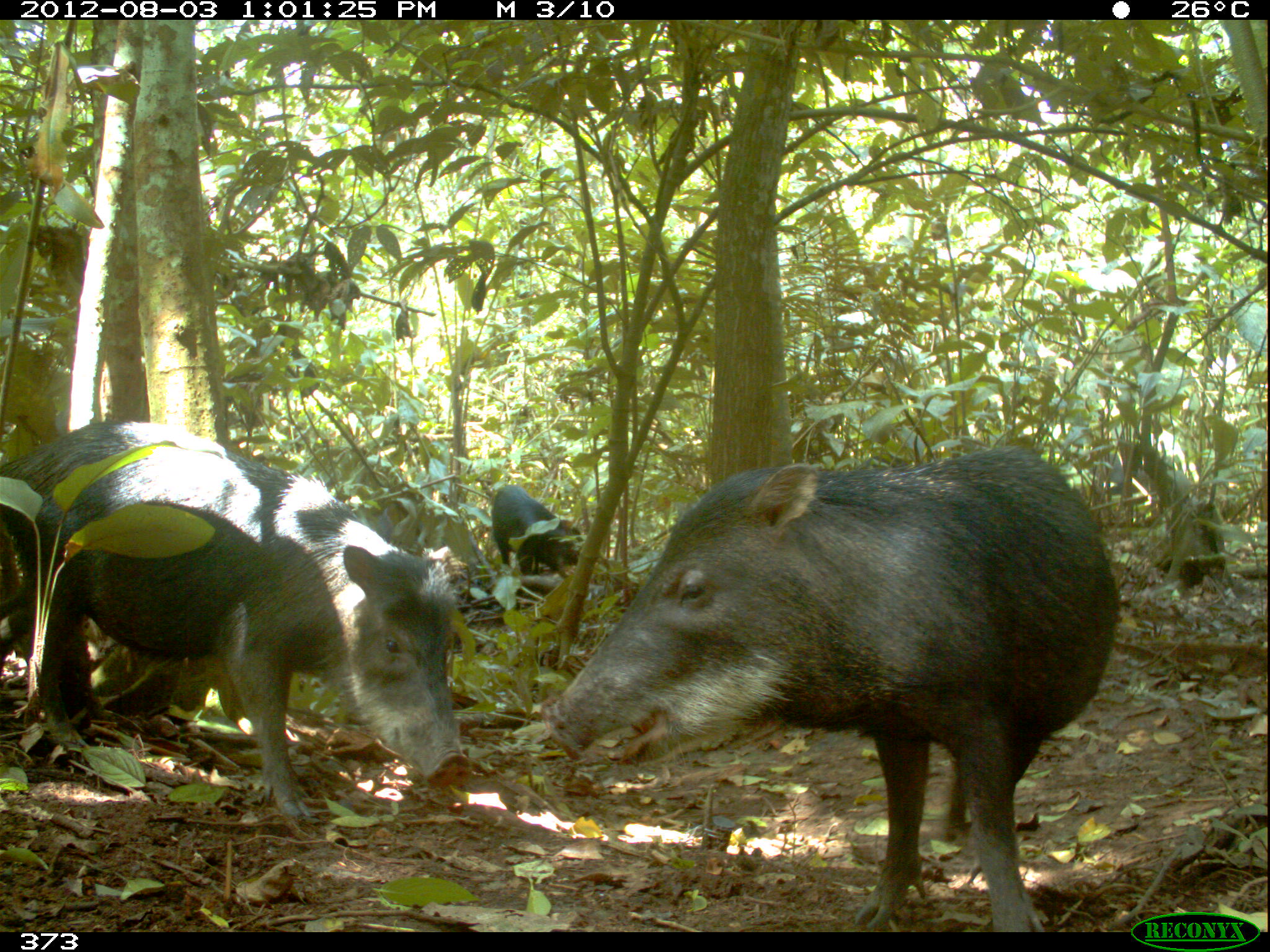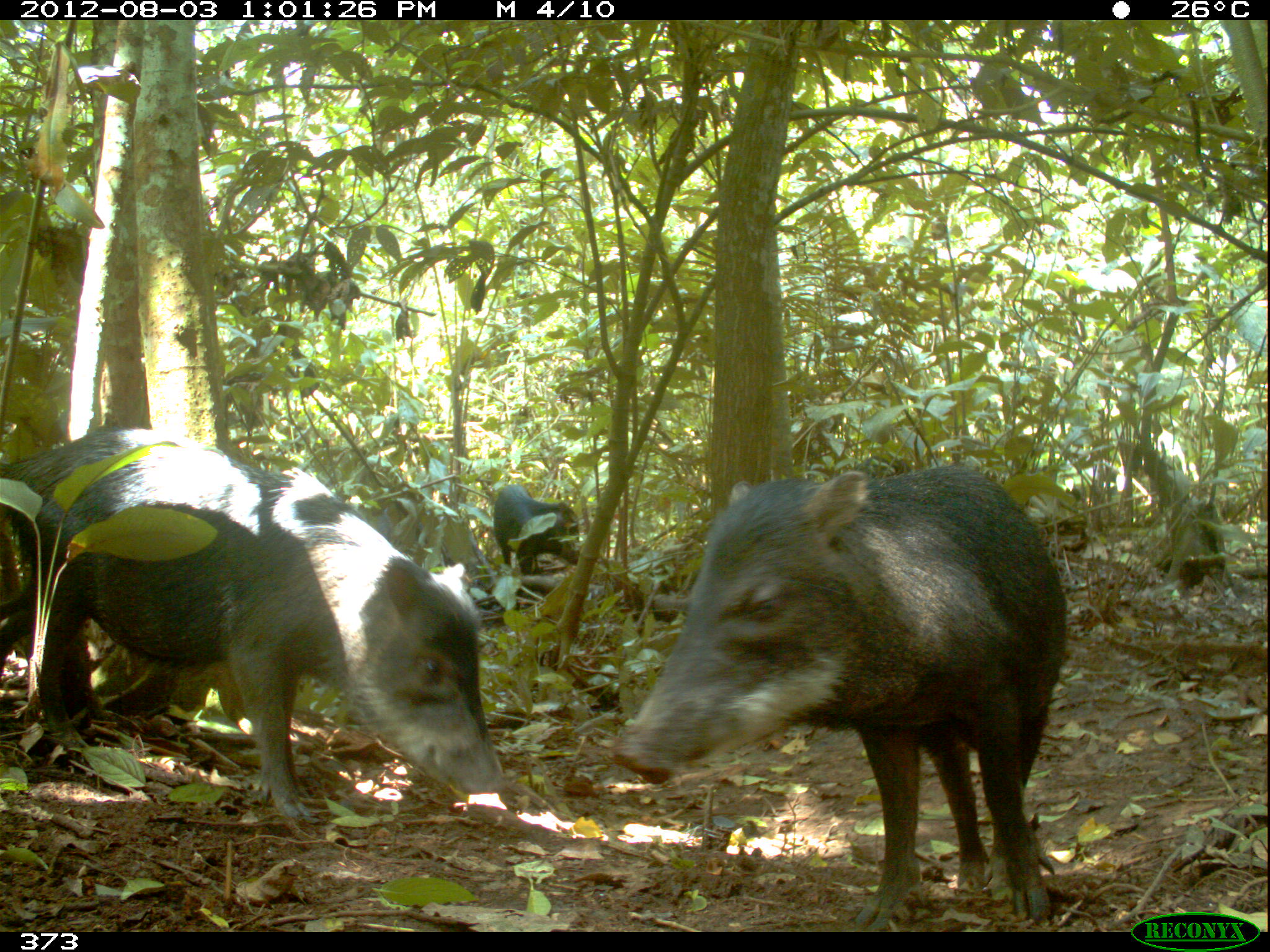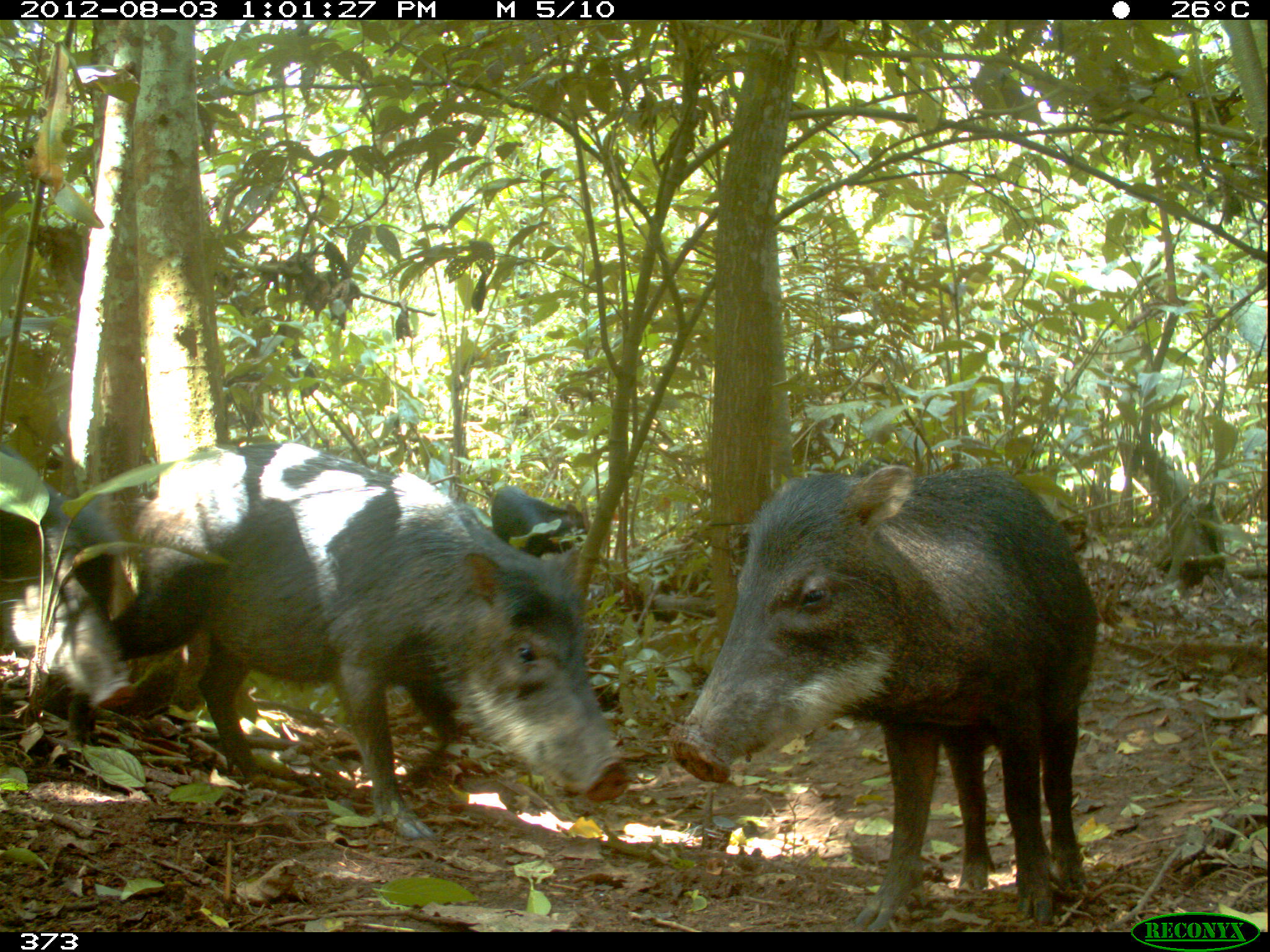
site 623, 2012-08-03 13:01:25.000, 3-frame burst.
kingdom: Animalia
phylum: Chordata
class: Mammalia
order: Artiodactyla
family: Tayassuidae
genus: Tayassu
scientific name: Tayassu pecari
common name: white-lipped peccary